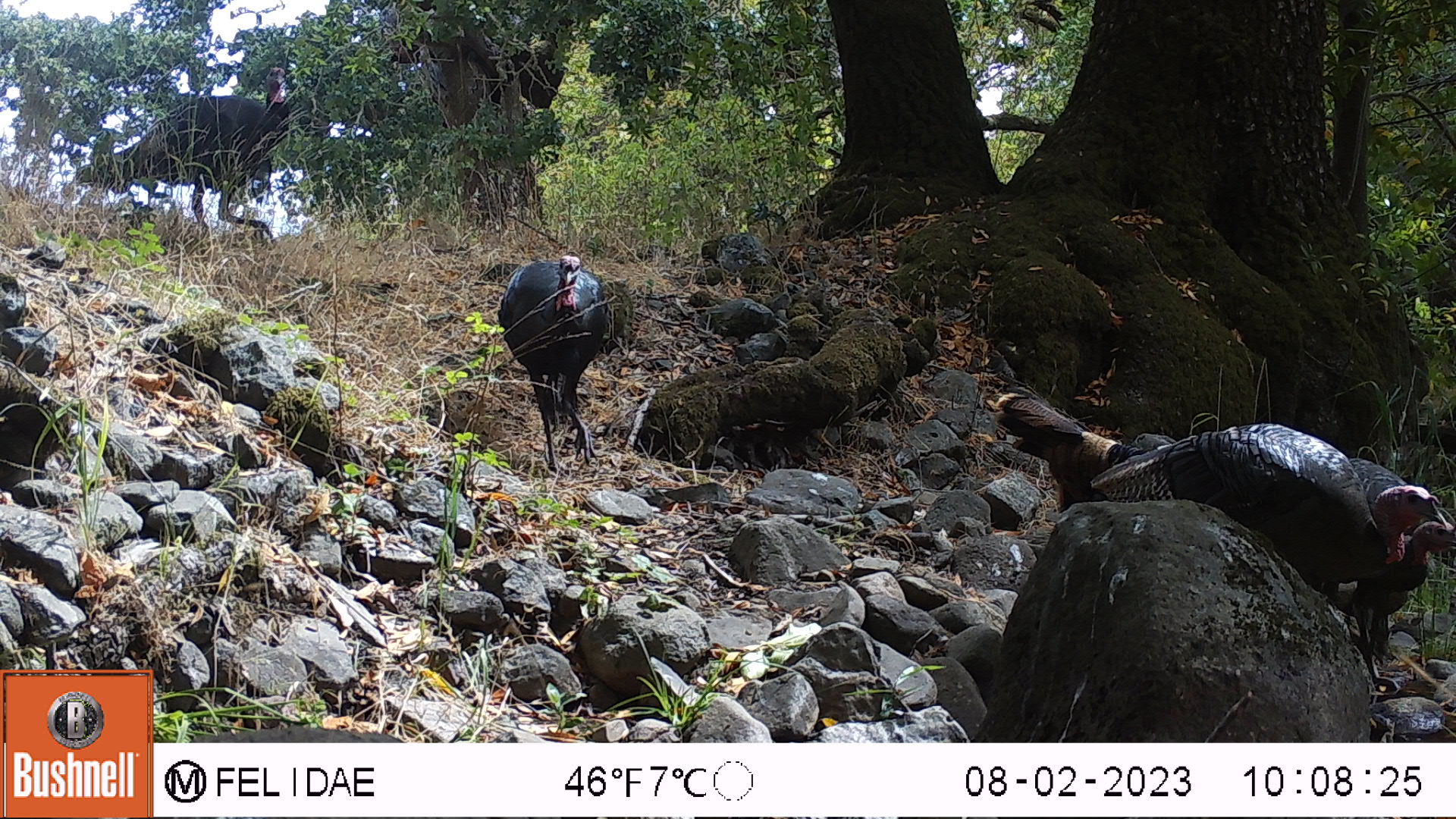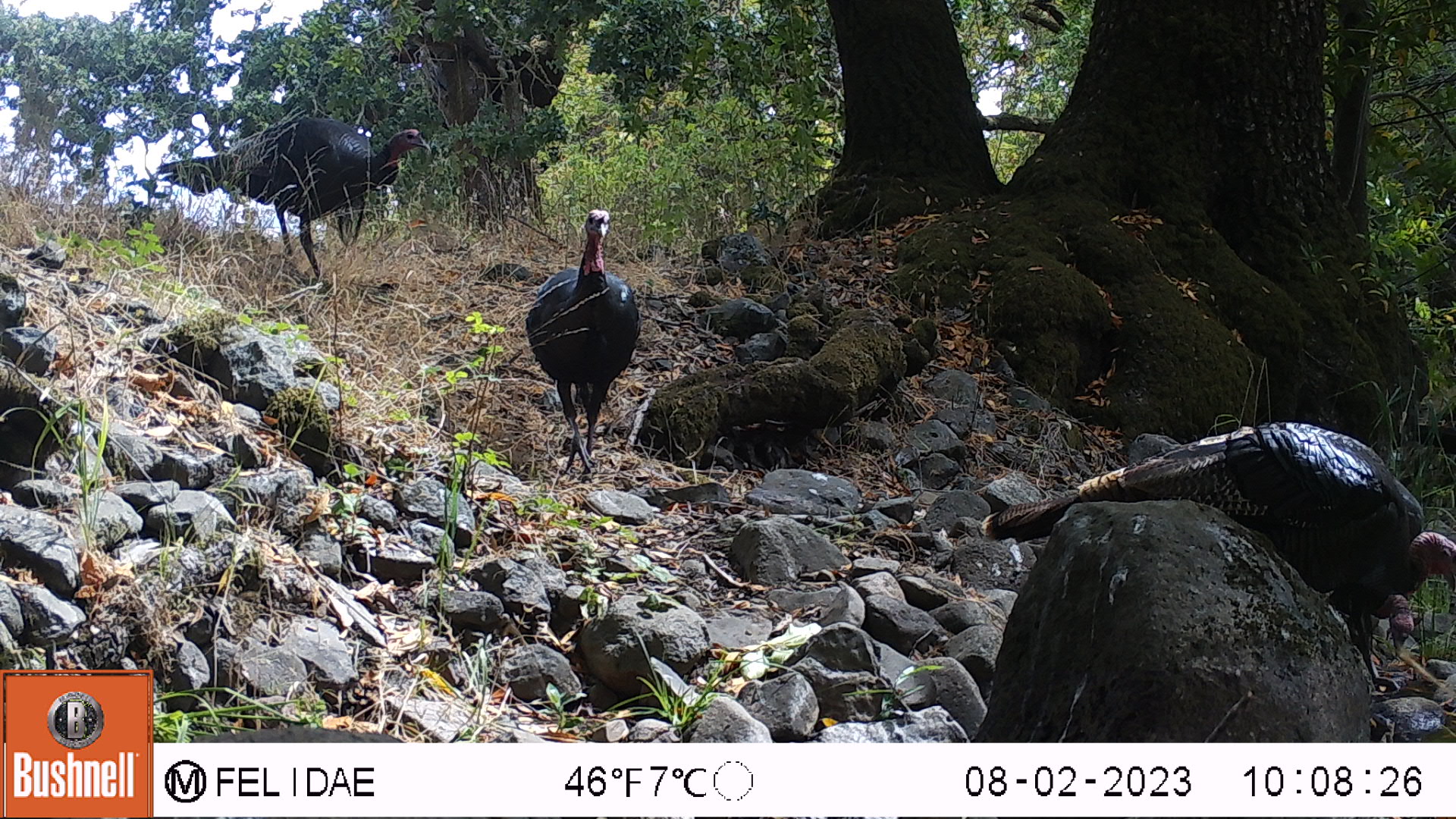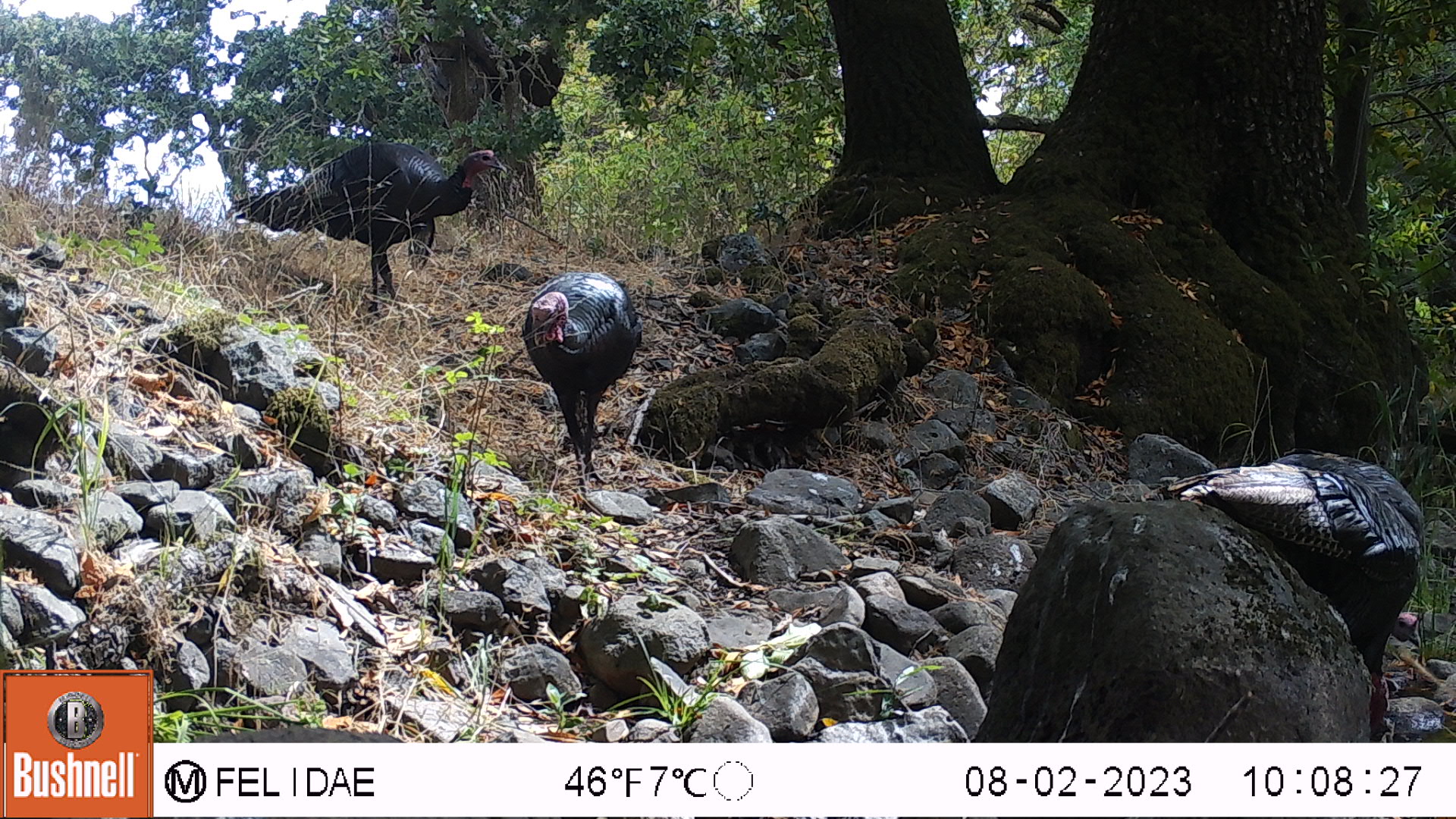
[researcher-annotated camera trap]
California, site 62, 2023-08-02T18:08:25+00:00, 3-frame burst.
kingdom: Animalia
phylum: Chordata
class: Aves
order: Galliformes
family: Phasianidae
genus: Meleagris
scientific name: Meleagris gallopavo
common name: turkey